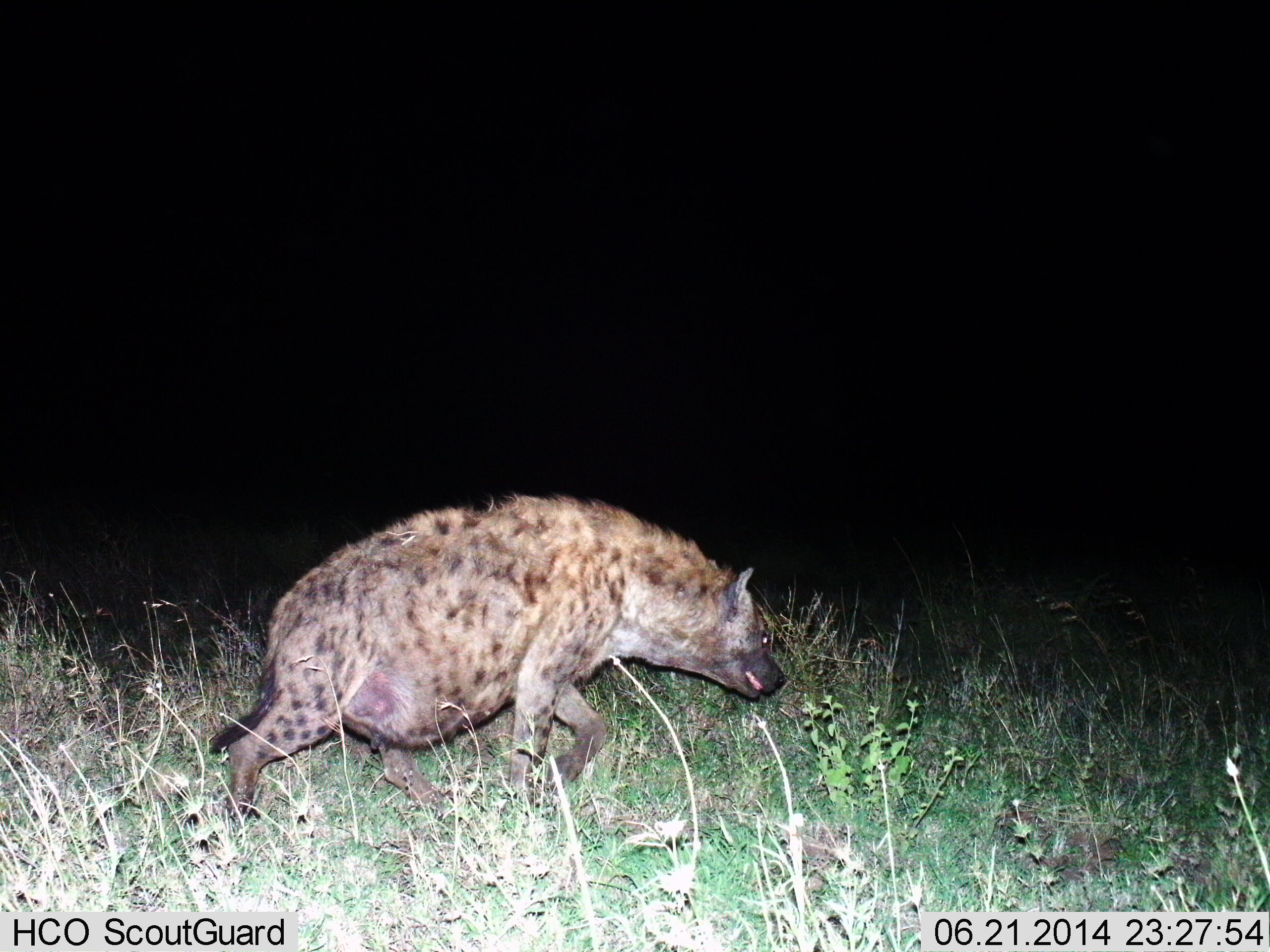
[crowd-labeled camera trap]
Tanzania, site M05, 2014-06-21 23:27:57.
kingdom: Animalia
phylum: Chordata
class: Mammalia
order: Carnivora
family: Hyaenidae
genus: Crocuta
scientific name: Crocuta crocuta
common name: spotted hyena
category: hyenaspotted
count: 1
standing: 0%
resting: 0%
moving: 100%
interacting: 0%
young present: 20%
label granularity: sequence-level